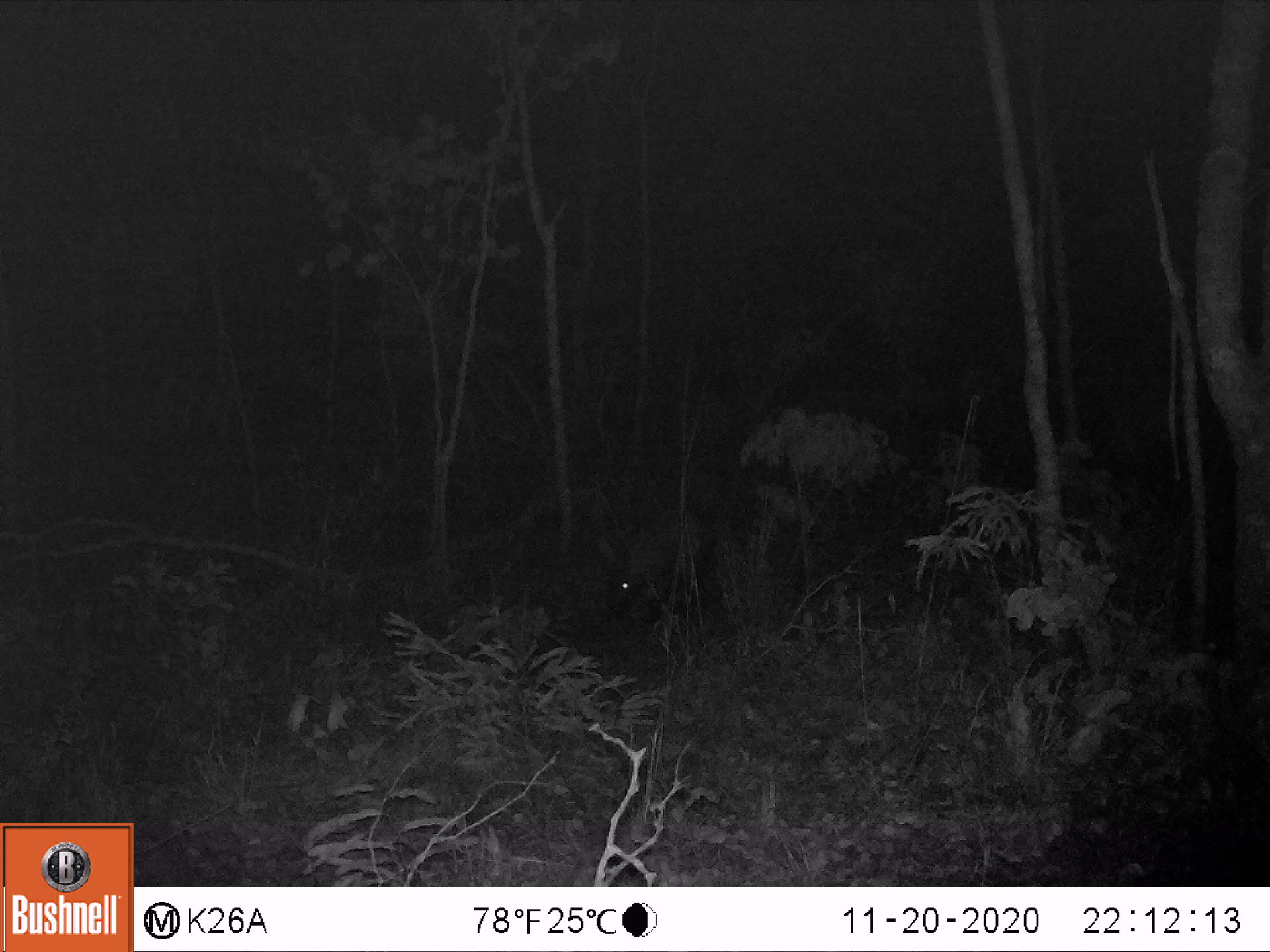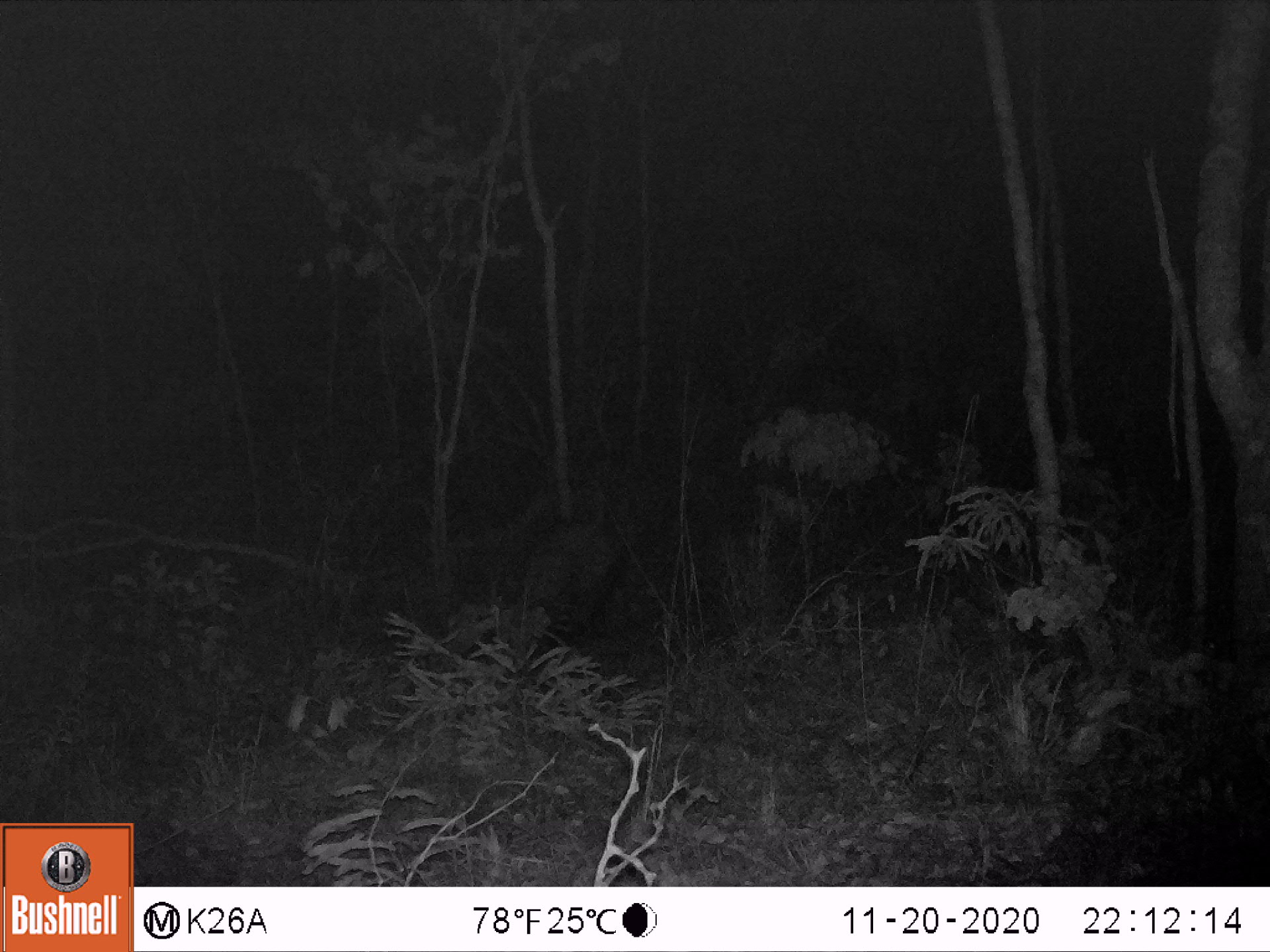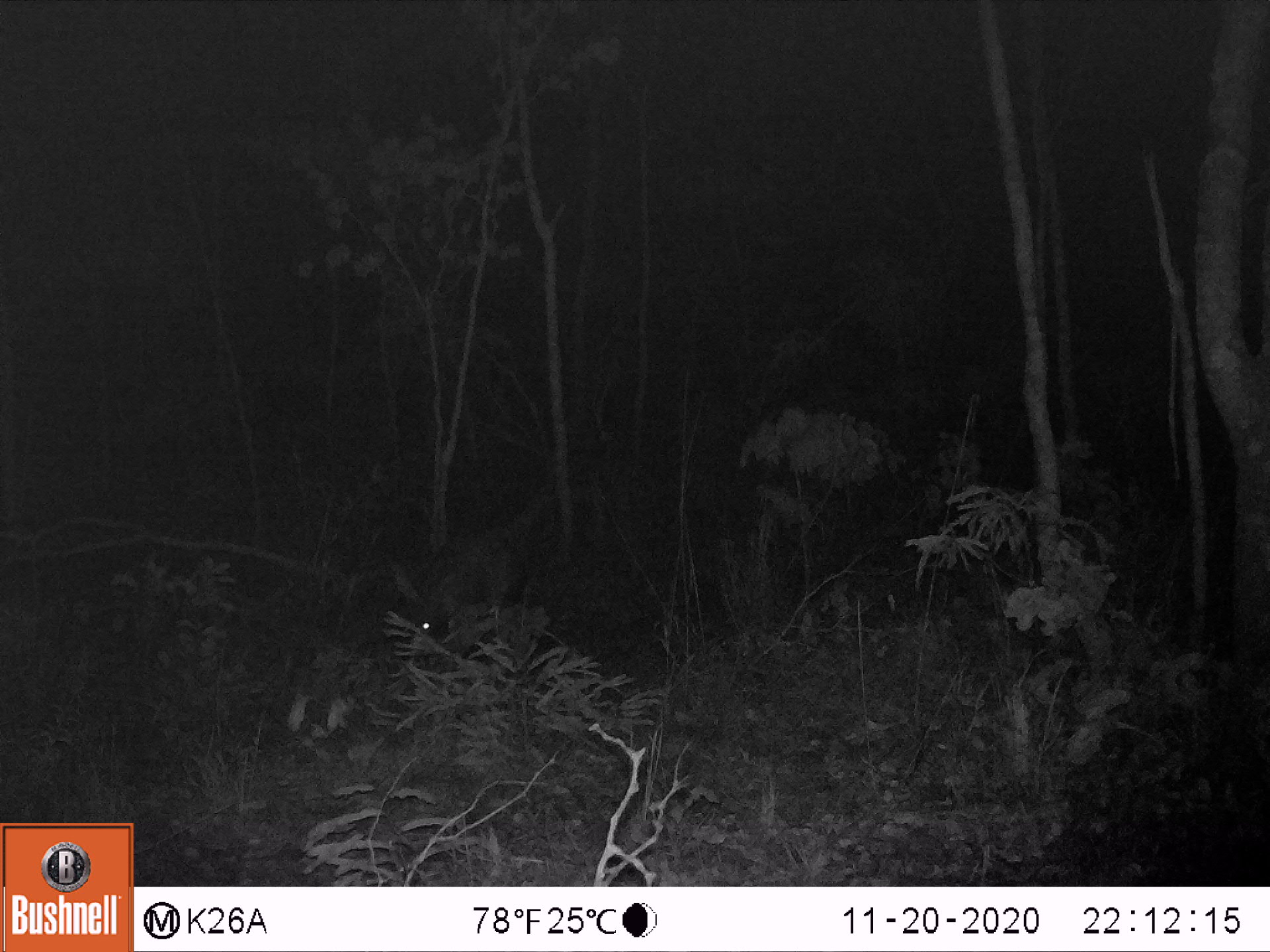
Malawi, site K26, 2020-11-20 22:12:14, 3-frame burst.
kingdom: Animalia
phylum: Chordata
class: Mammalia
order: Tubulidentata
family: Orycteropodidae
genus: Orycteropus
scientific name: Orycteropus afer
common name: aardvark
Aardvark (Orycteropus afer), count 1.